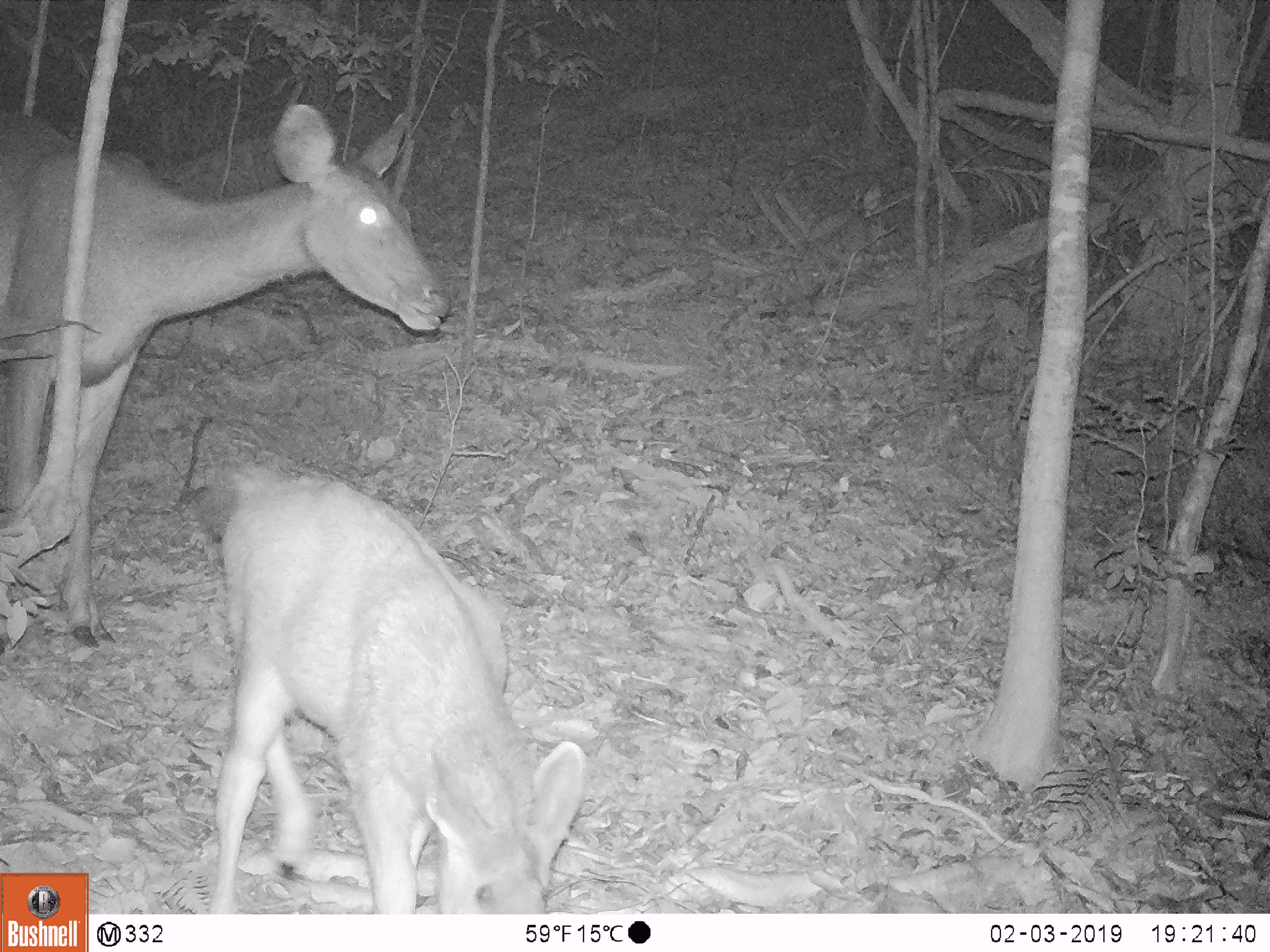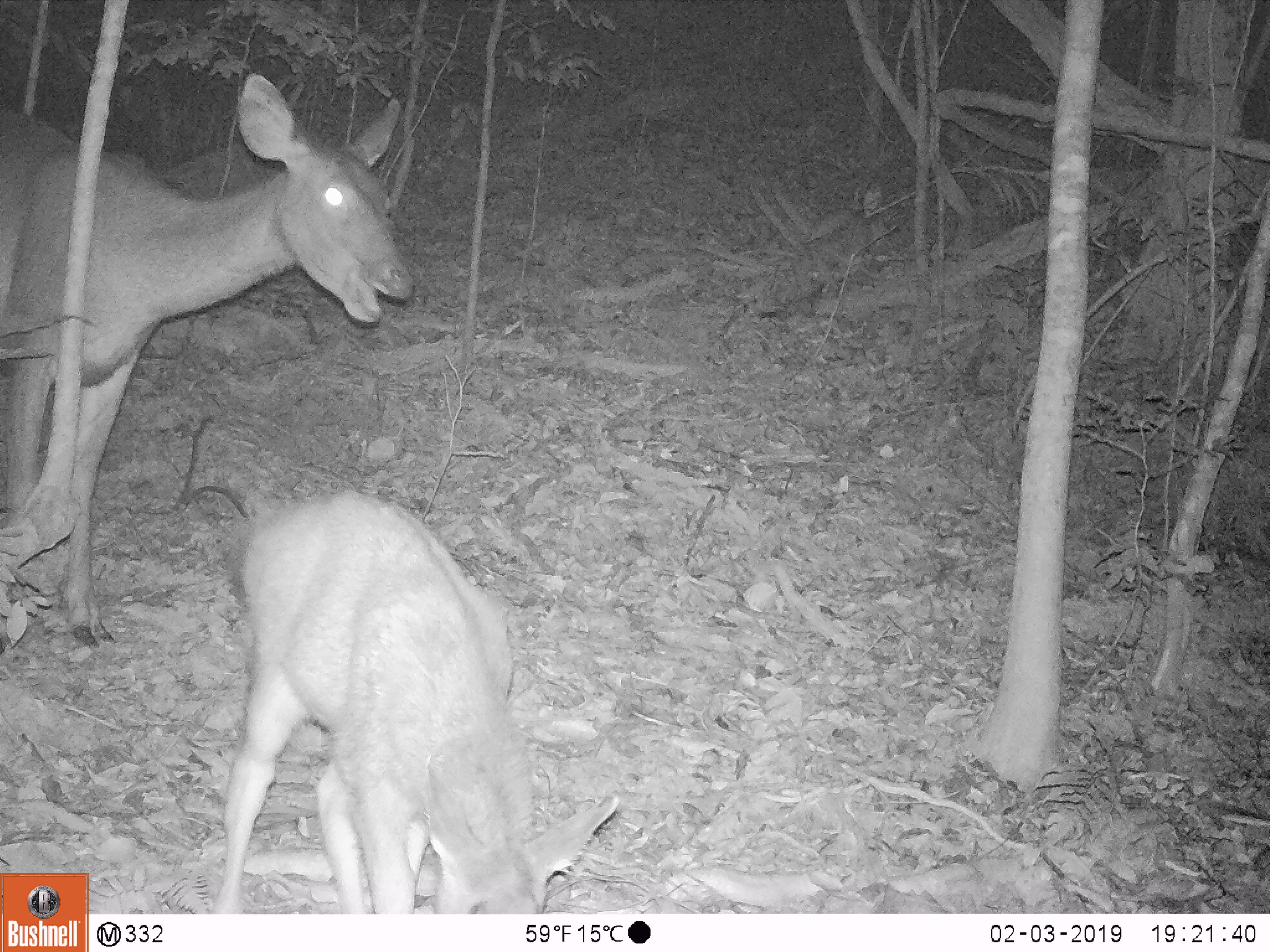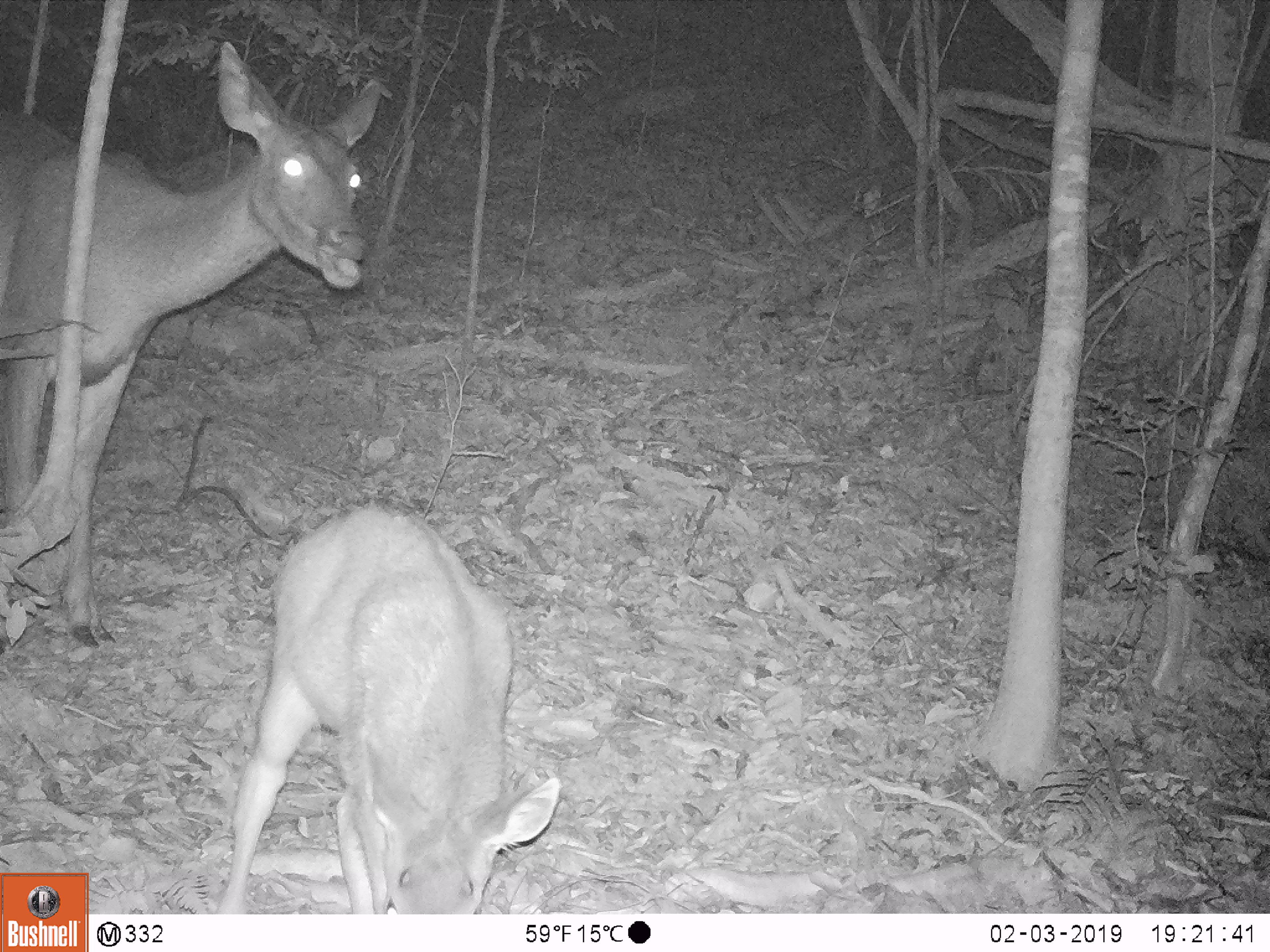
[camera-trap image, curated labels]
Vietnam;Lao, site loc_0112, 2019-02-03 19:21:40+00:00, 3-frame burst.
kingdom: Animalia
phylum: Chordata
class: Mammalia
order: Artiodactyla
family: Cervidae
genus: Rusa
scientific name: Rusa unicolor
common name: sambar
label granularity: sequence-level